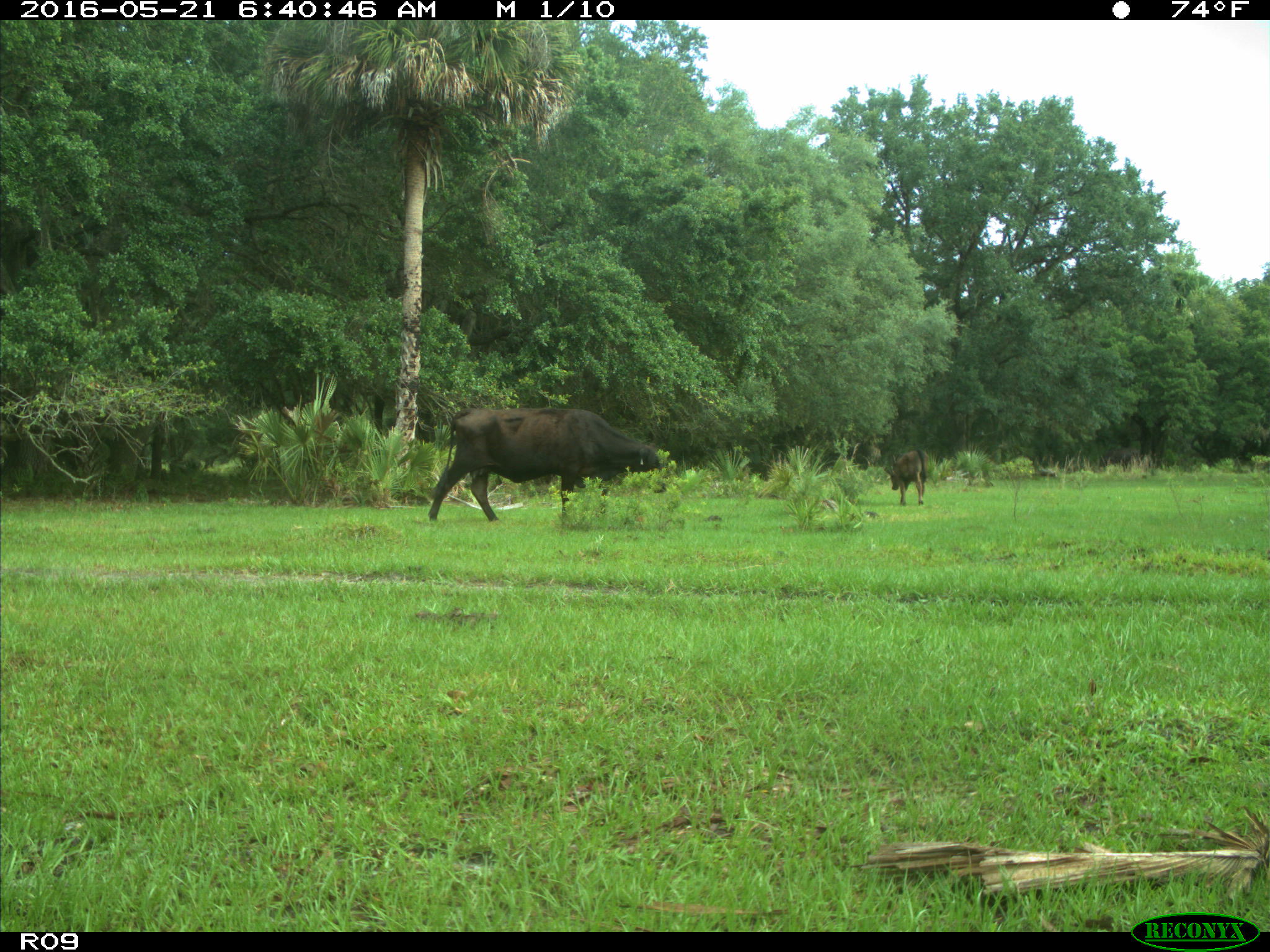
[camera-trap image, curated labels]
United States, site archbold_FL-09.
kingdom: Animalia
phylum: Chordata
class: Mammalia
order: Artiodactyla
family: Bovidae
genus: Bos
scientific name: Bos taurus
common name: domestic cow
Bos taurus (domestic cow).